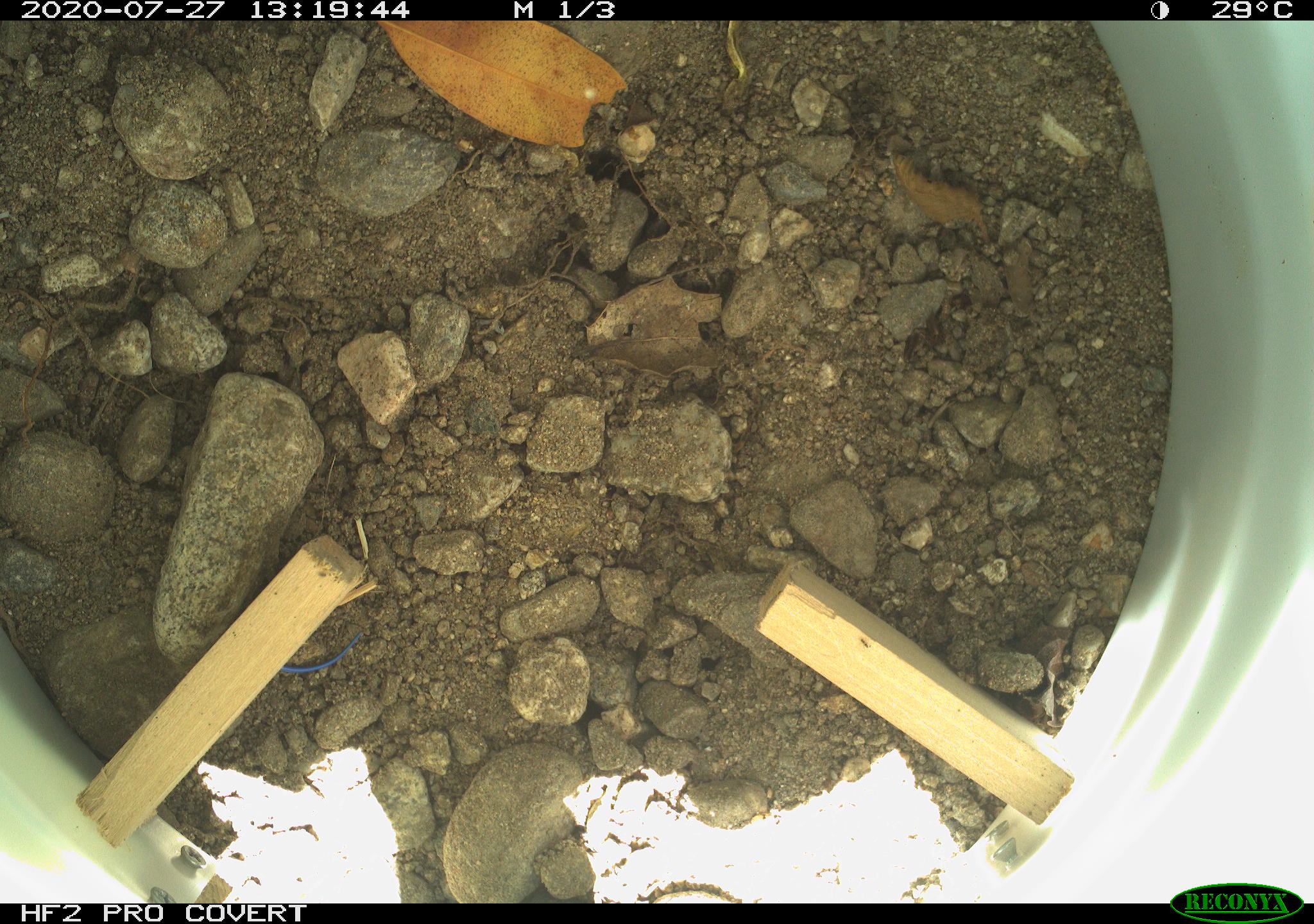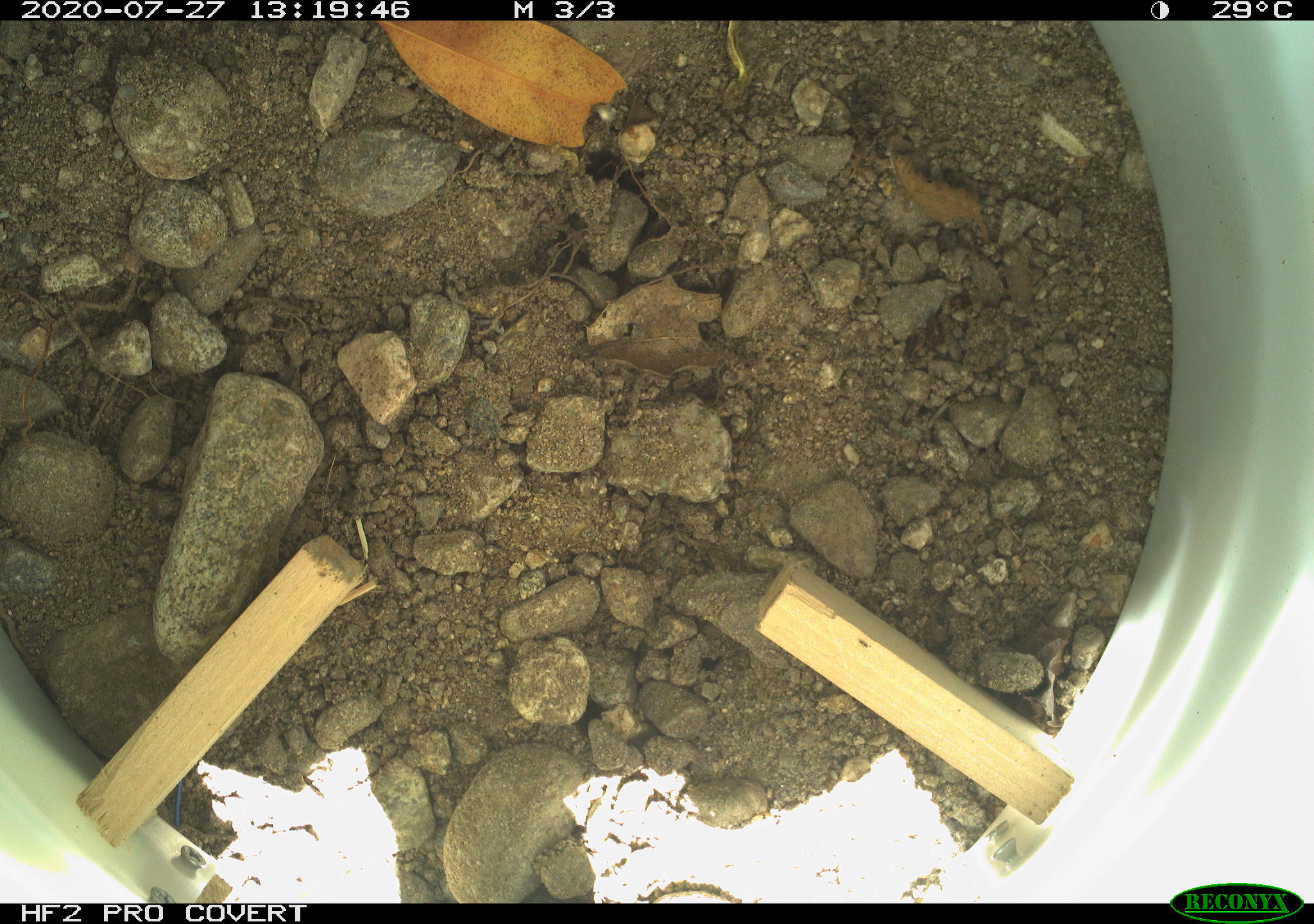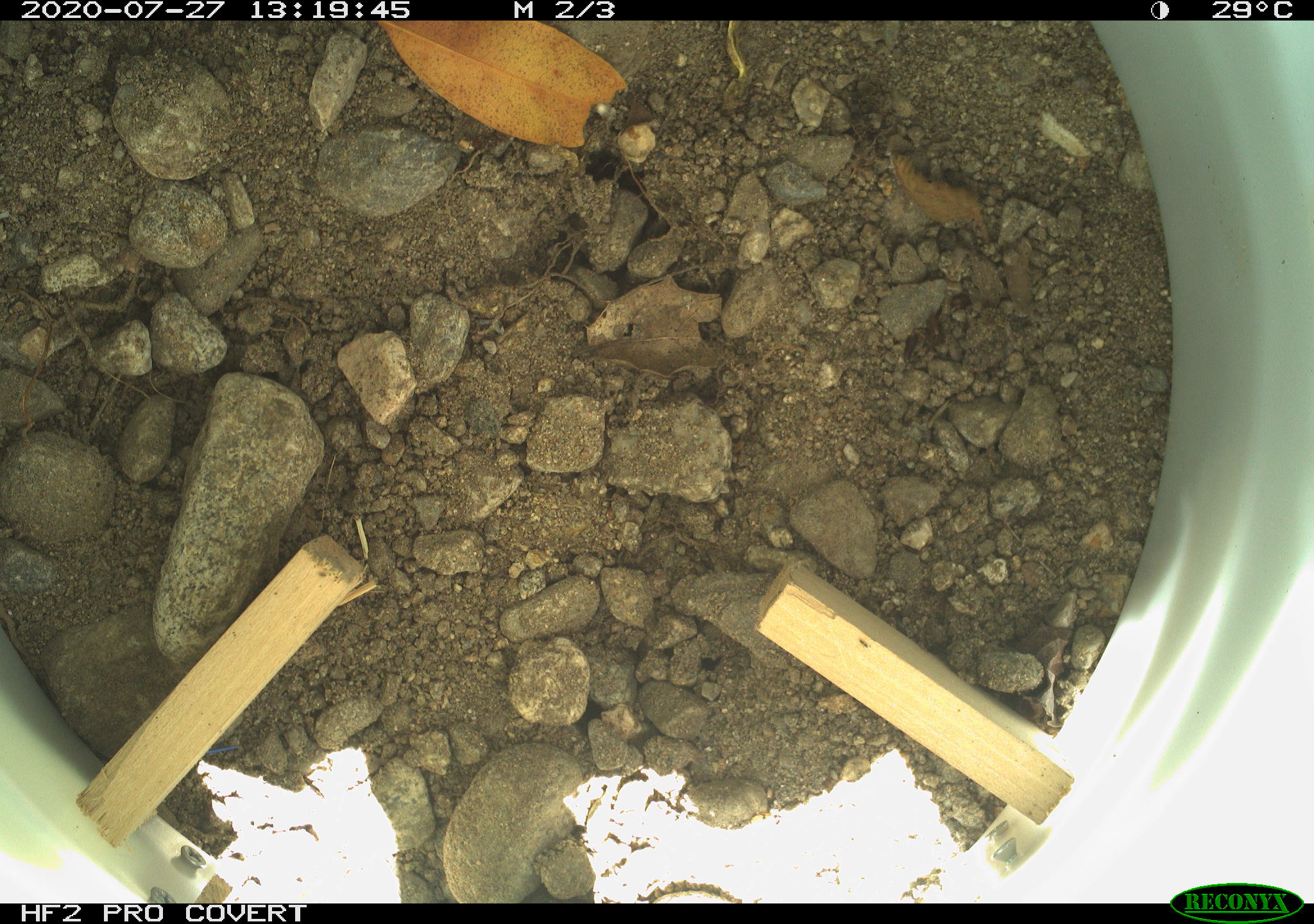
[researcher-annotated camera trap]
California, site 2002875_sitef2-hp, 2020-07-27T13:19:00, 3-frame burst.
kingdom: Animalia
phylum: Chordata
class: Reptilia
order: Squamata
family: Scincidae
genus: Plestiodon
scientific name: Plestiodon skiltonianus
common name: western skink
Western skink (Plestiodon skiltonianus).